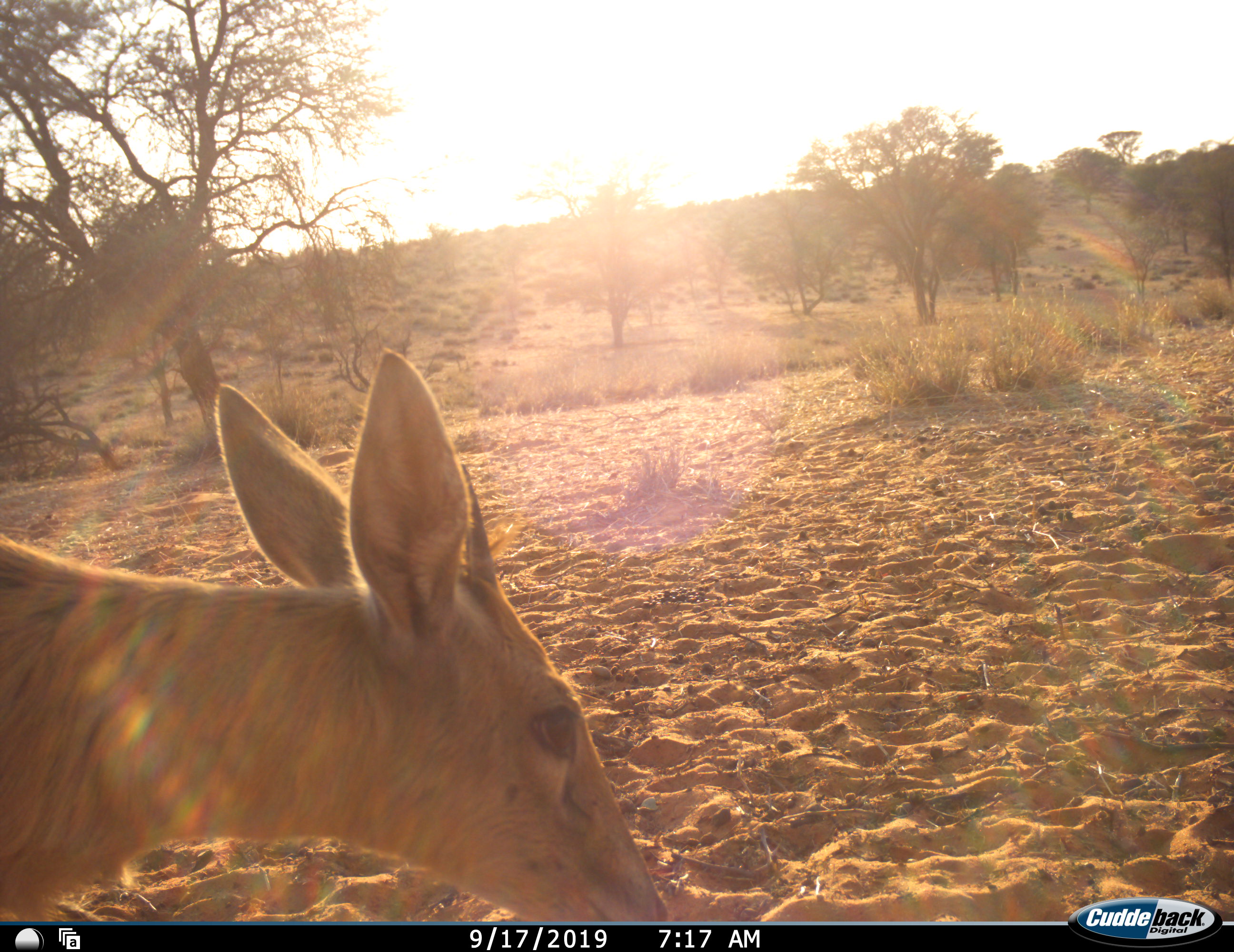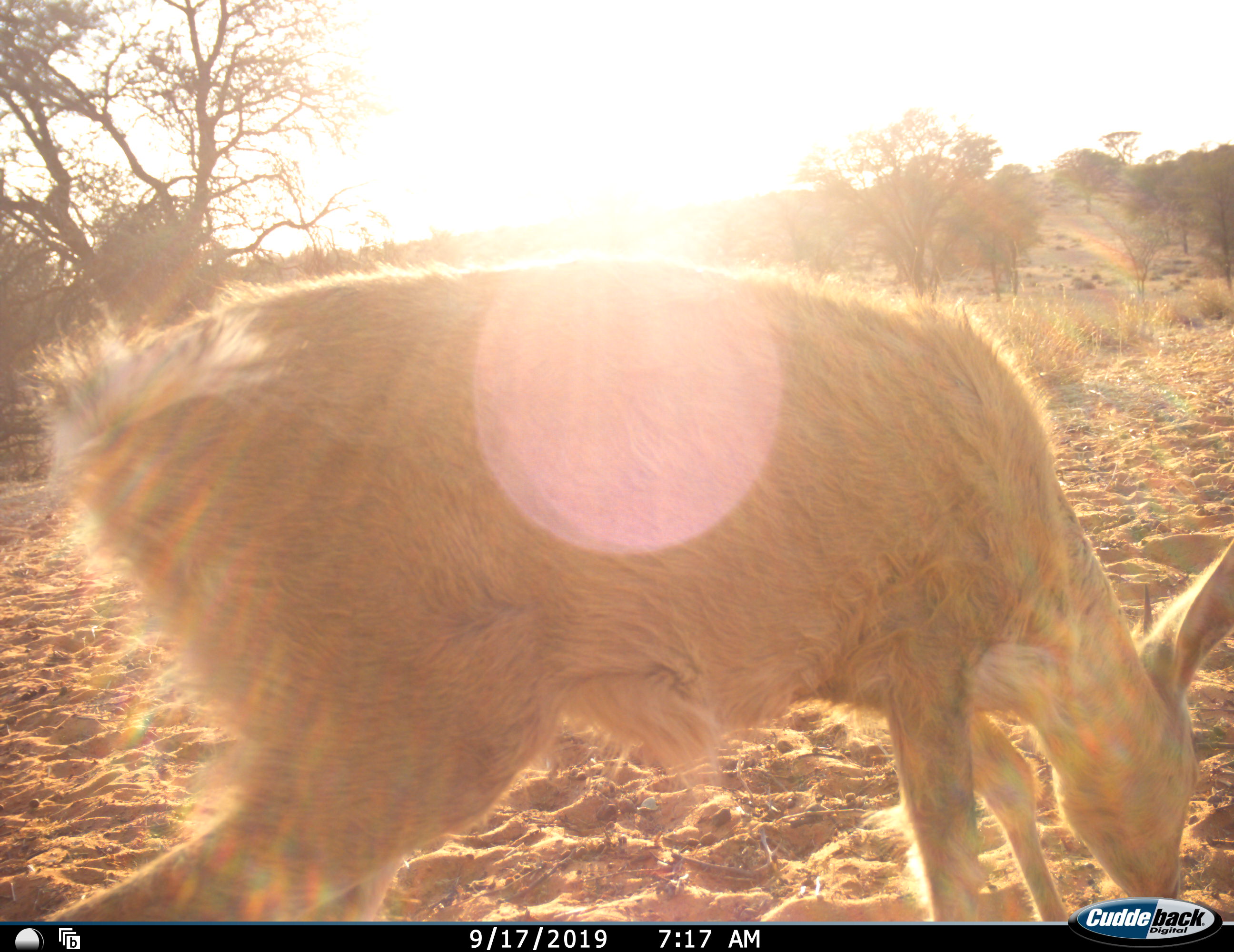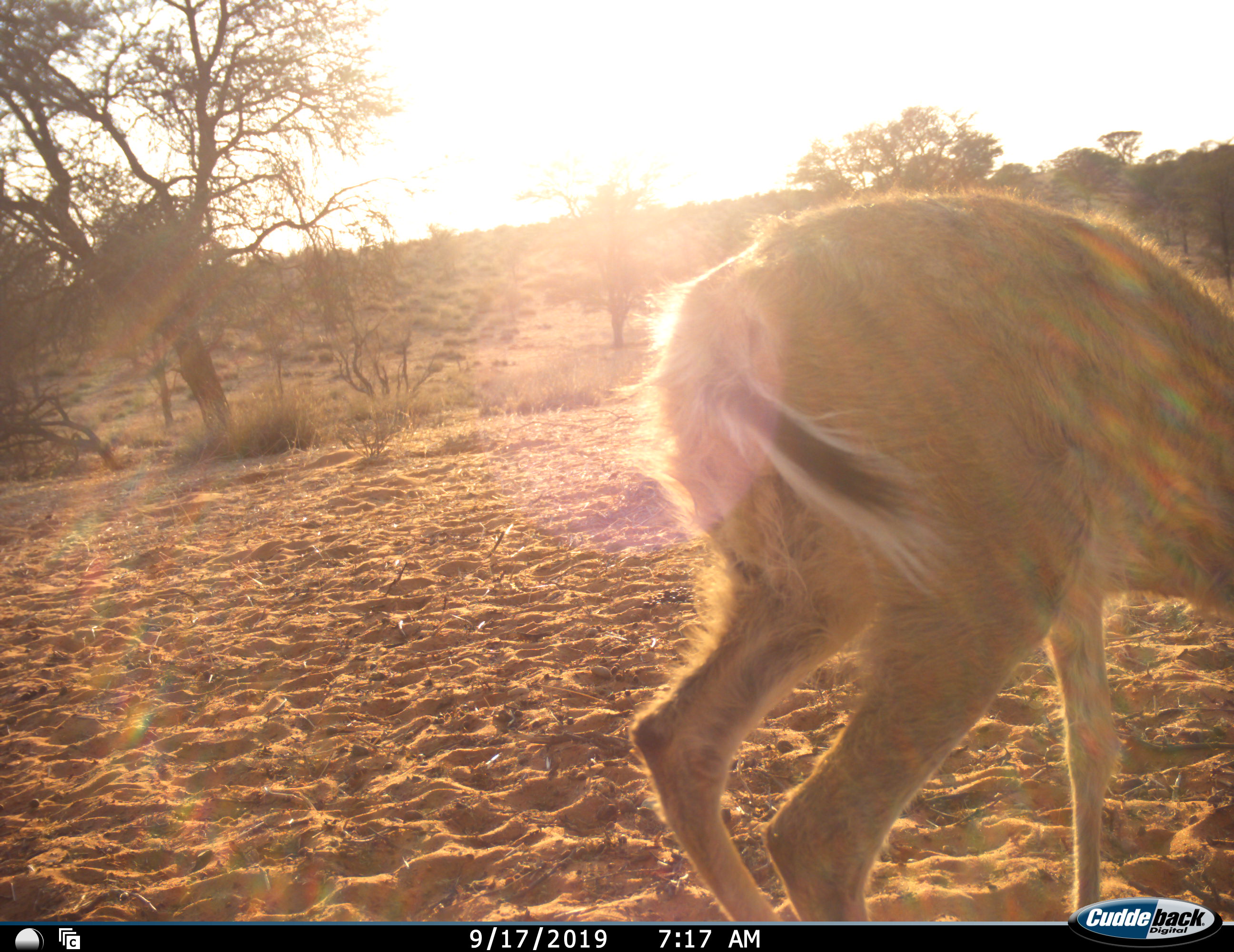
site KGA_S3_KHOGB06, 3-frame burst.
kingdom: Animalia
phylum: Chordata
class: Mammalia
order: Artiodactyla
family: Bovidae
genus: Sylvicapra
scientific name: Sylvicapra grimmia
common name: common duiker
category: duikercommongrey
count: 1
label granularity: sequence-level